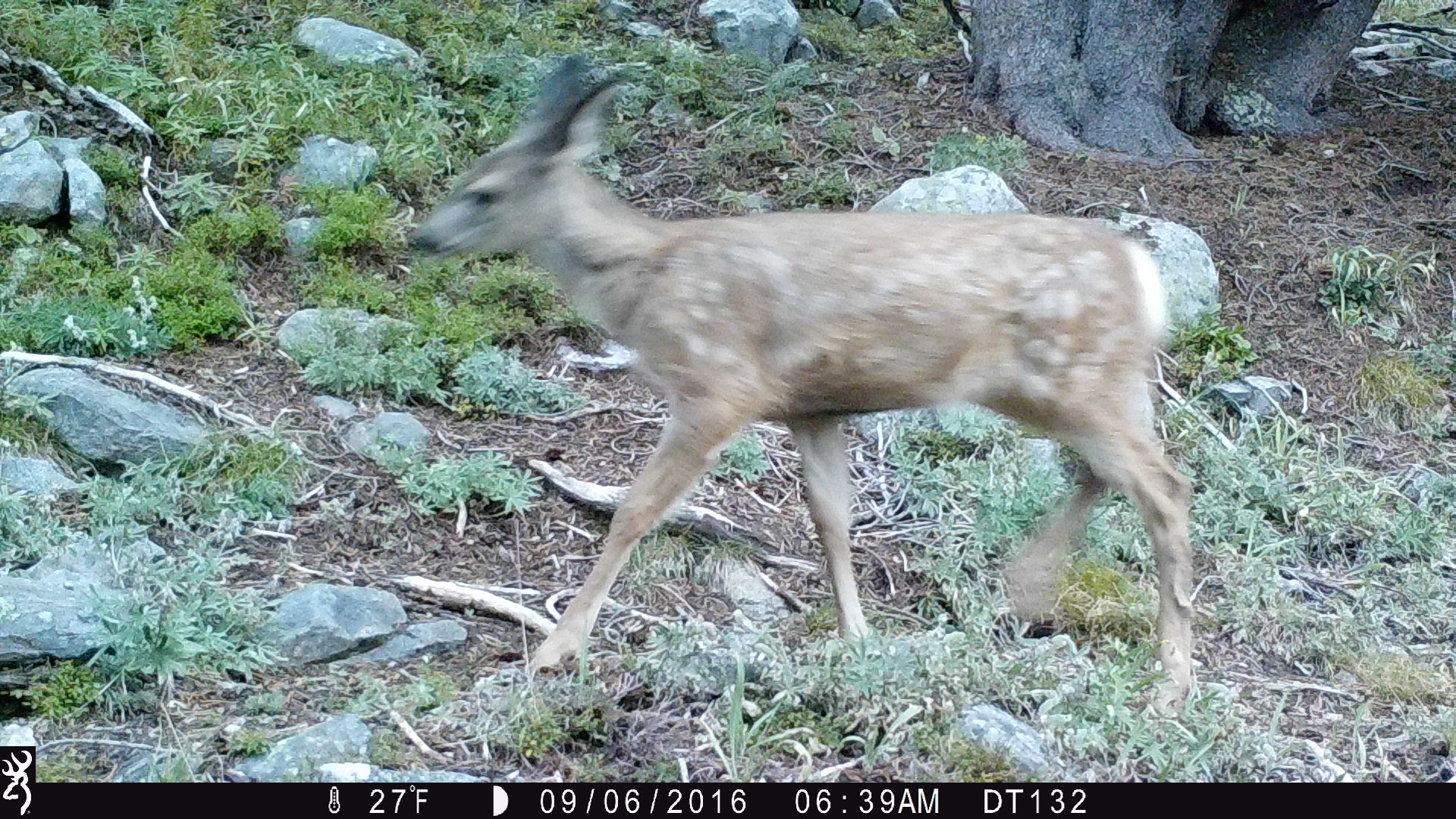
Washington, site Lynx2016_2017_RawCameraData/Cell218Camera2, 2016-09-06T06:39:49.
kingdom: Animalia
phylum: Chordata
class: Mammalia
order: Artiodactyla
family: Cervidae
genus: Odocoileus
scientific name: Odocoileus hemionus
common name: mule deer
Odocoileus hemionus (mule deer). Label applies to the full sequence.